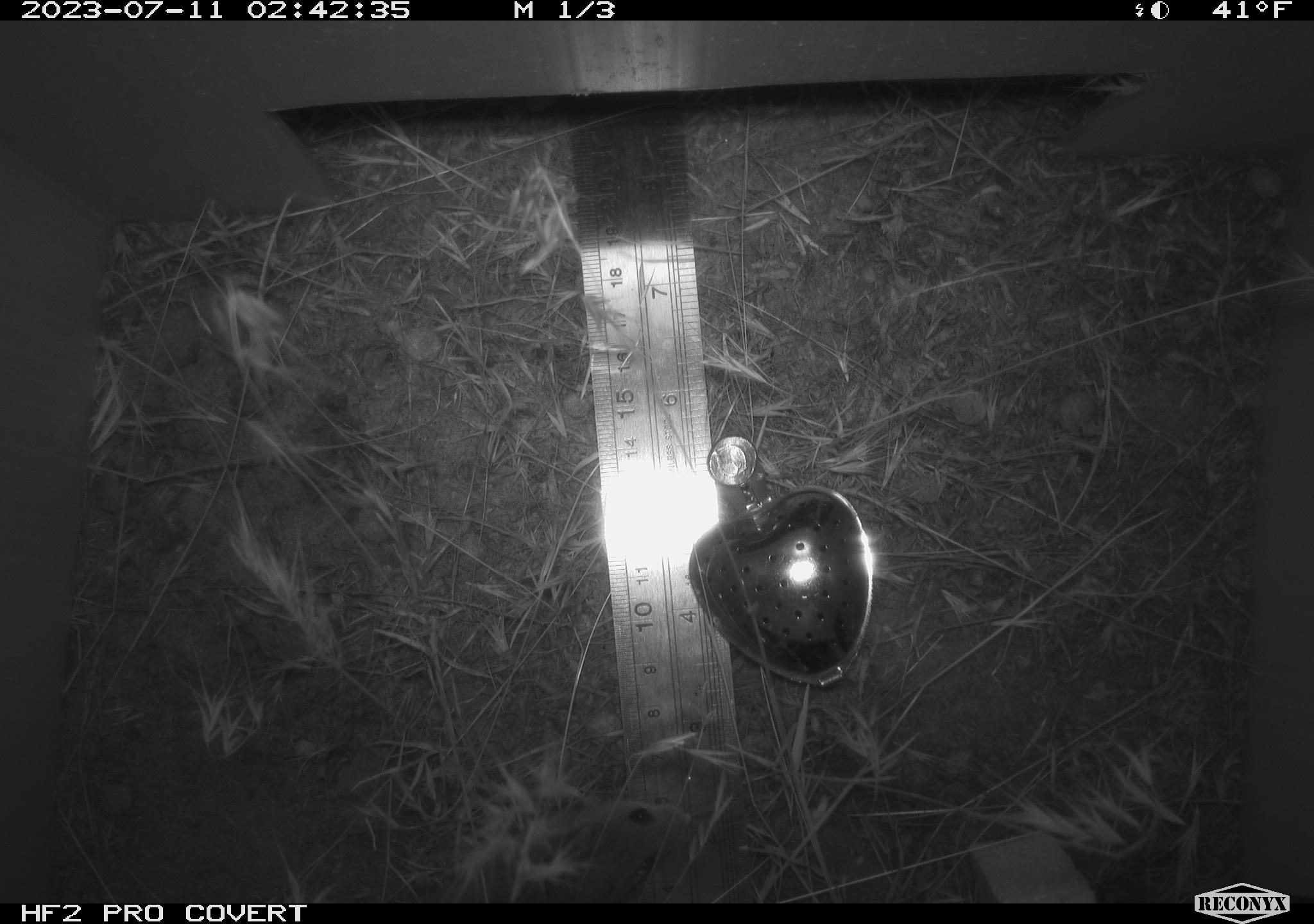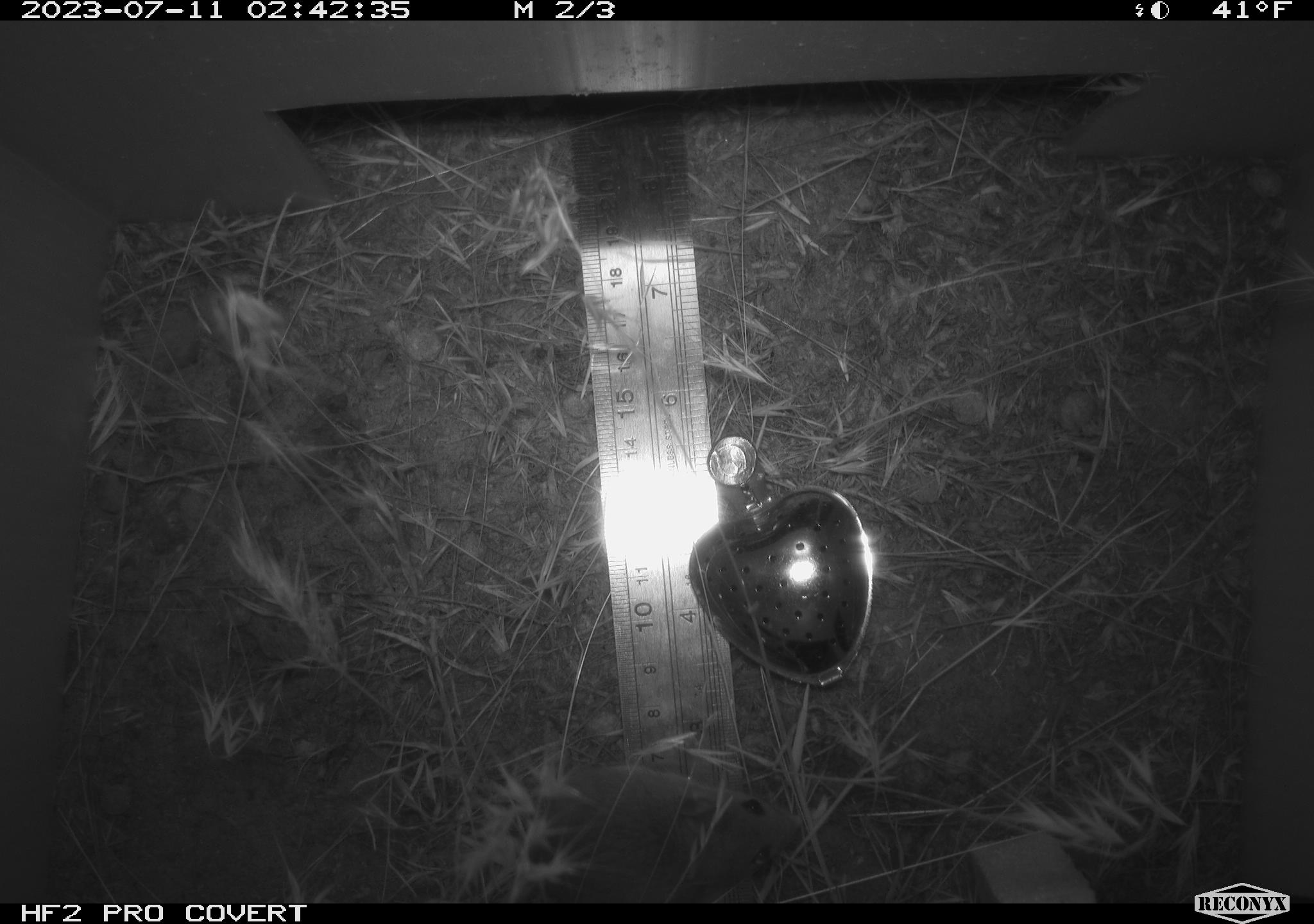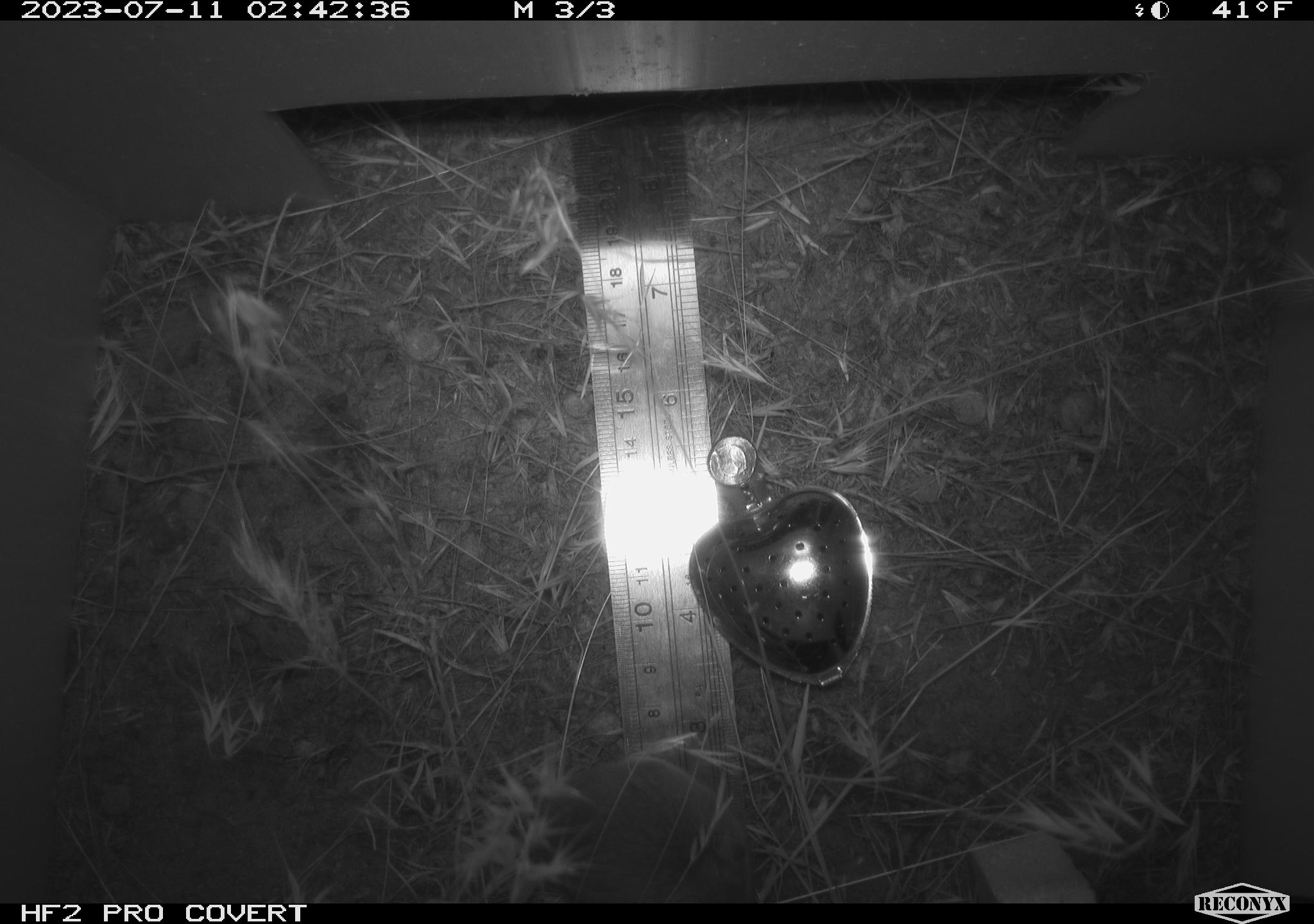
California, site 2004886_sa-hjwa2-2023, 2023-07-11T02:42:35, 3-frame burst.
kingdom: Animalia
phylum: Chordata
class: Mammalia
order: Rodentia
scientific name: Rodentia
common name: mouse species